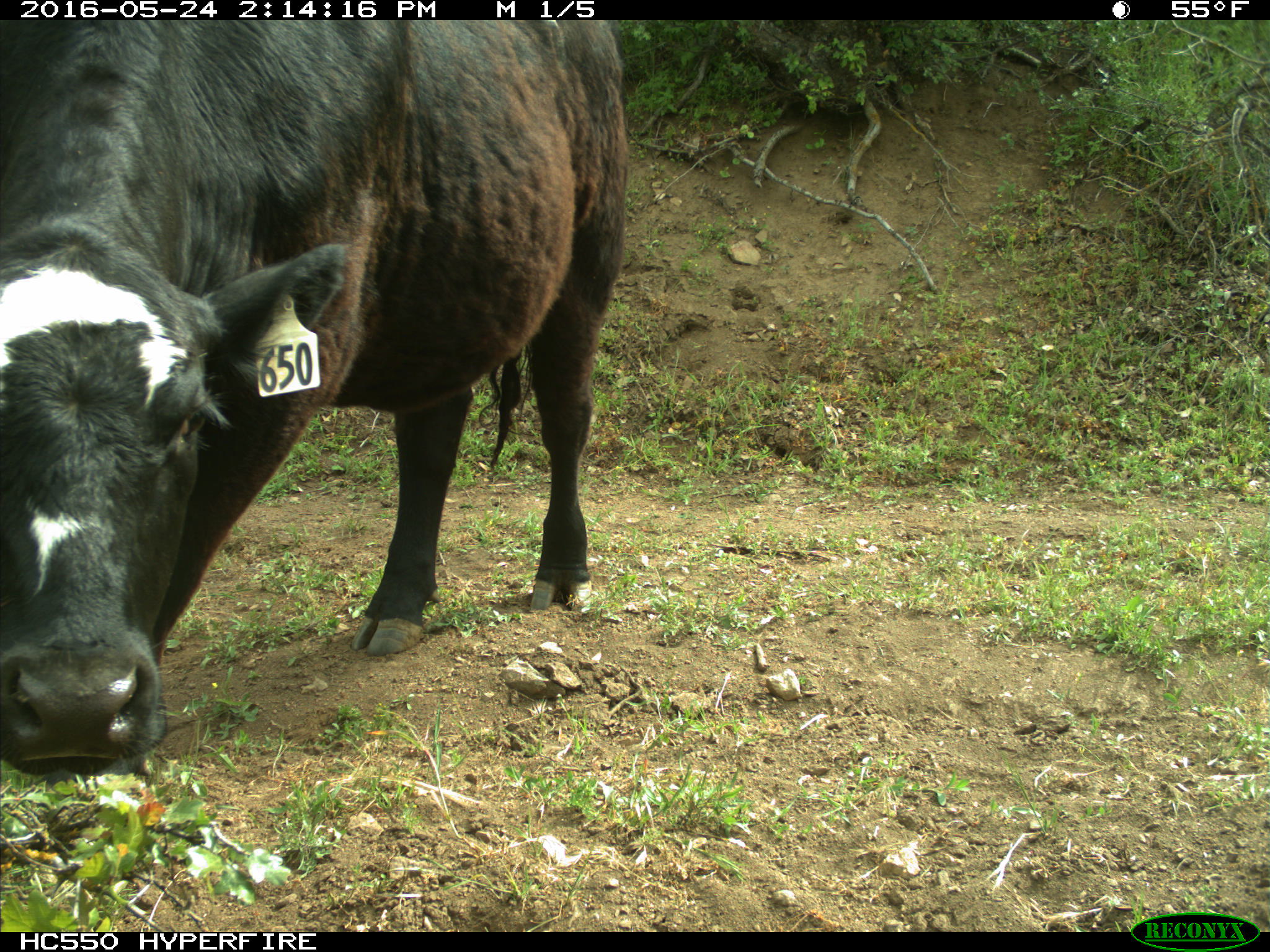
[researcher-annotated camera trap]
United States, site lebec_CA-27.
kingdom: Animalia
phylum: Chordata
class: Mammalia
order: Artiodactyla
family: Bovidae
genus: Bos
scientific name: Bos taurus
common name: domestic cow